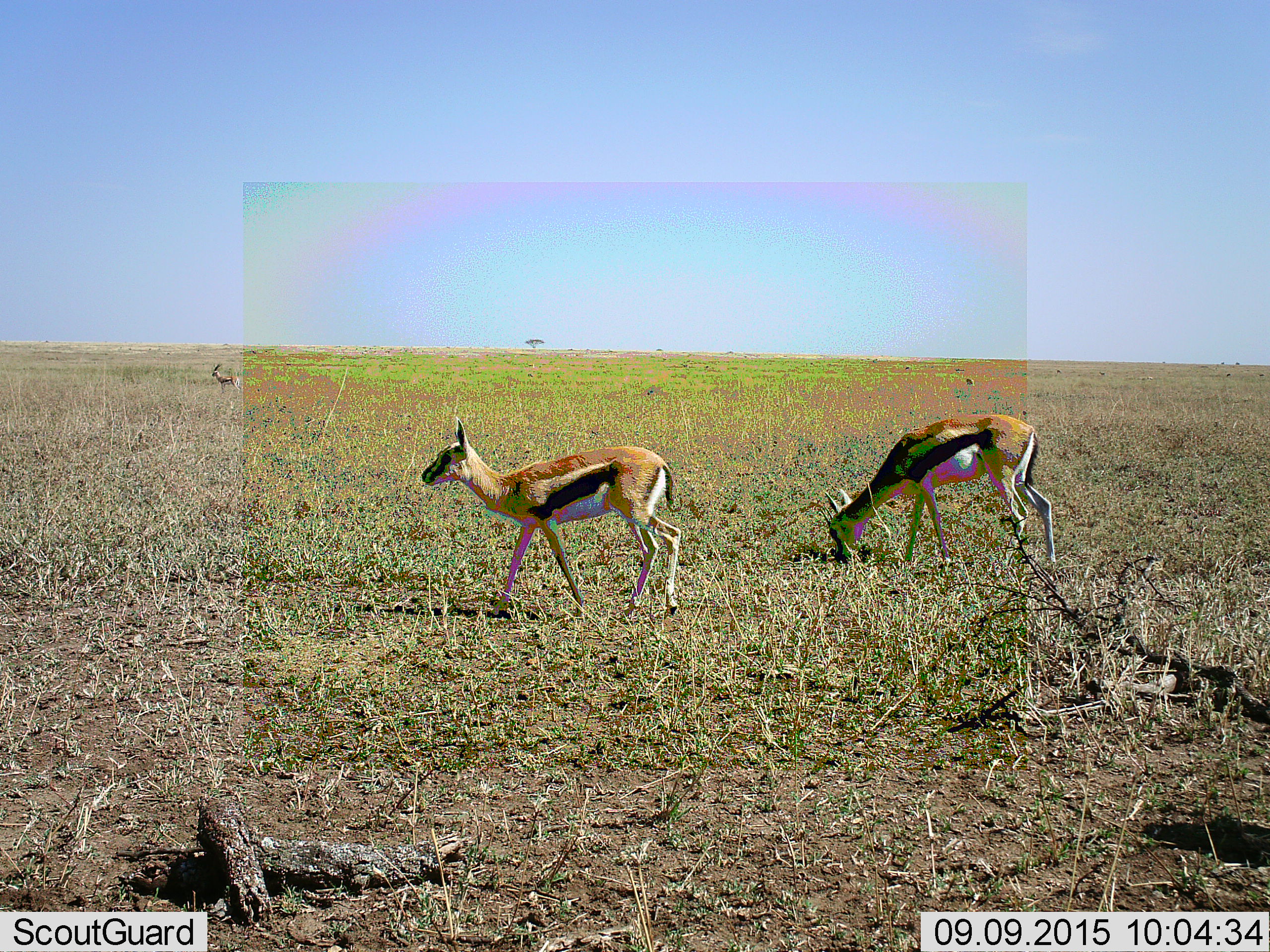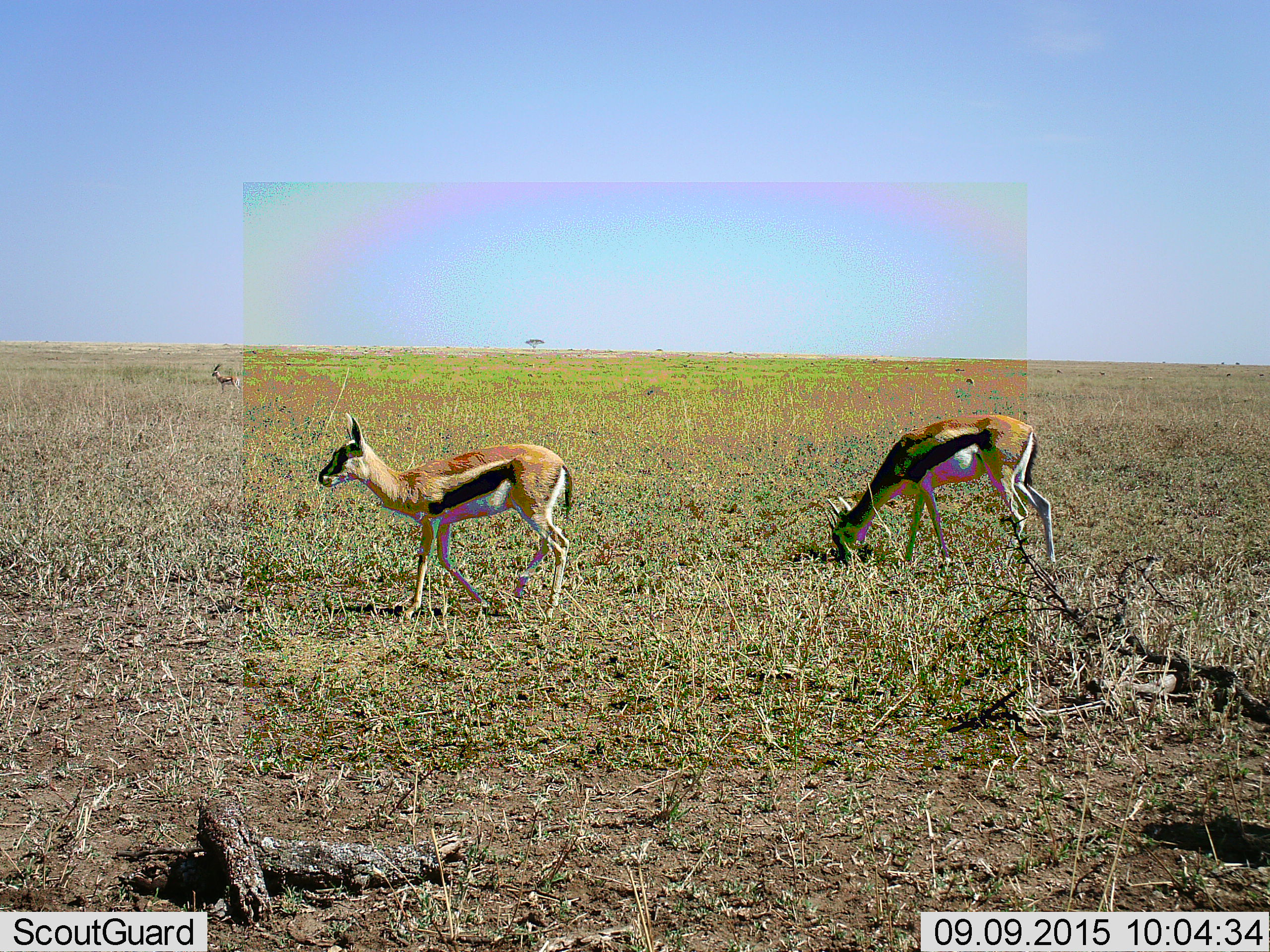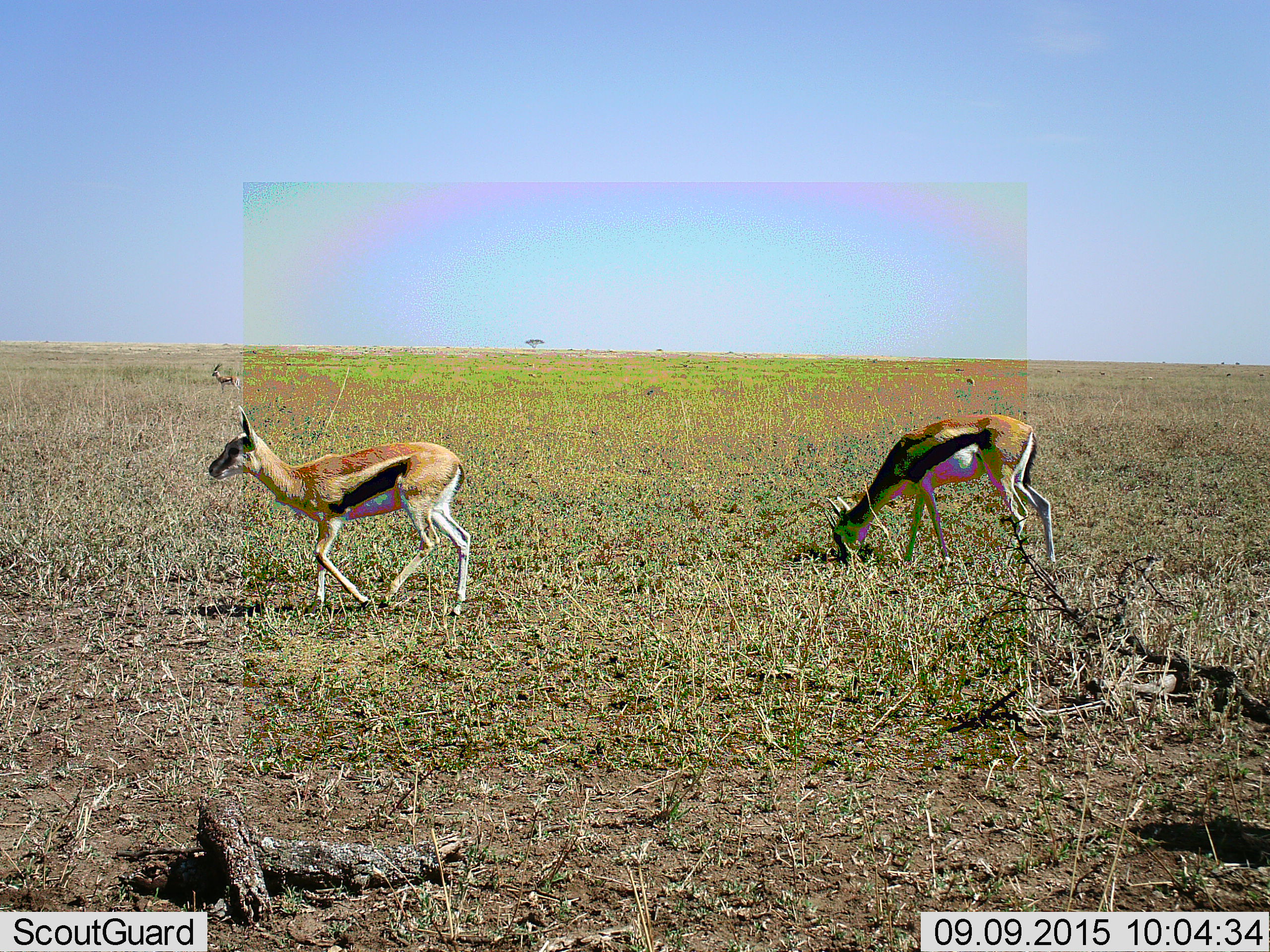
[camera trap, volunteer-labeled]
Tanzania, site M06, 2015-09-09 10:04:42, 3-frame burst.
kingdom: Animalia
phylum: Chordata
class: Mammalia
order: Artiodactyla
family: Bovidae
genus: Eudorcas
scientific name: Eudorcas thomsonii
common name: thomson's gazelle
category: gazellethomsons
Gazellethomsons (thomson's gazelle) (Eudorcas thomsonii), count 3. Behavior (volunteer vote fractions): standing 56%, resting 22%, moving 89%, interacting 0%. Young present (vote fraction): 11%. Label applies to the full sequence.